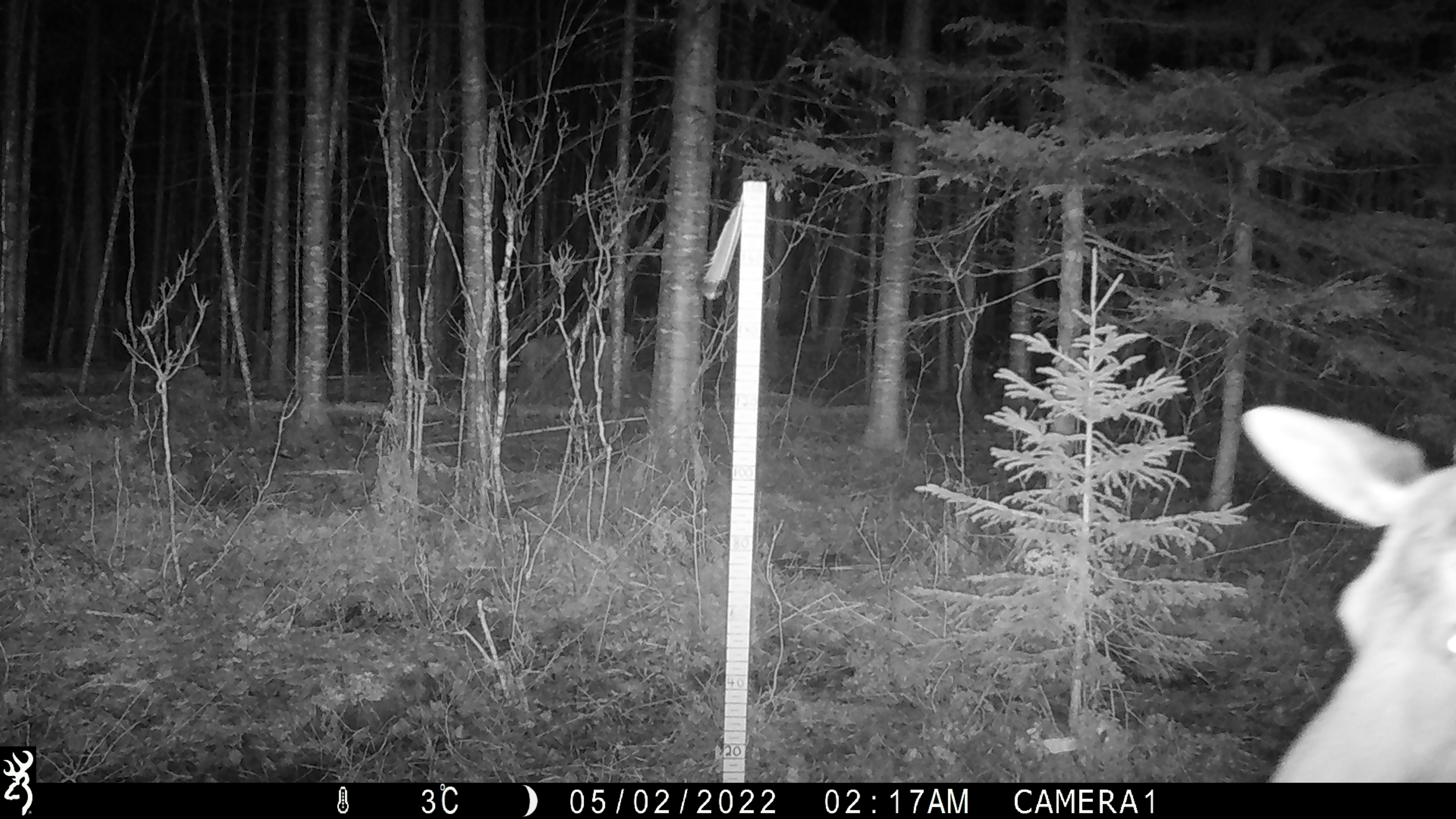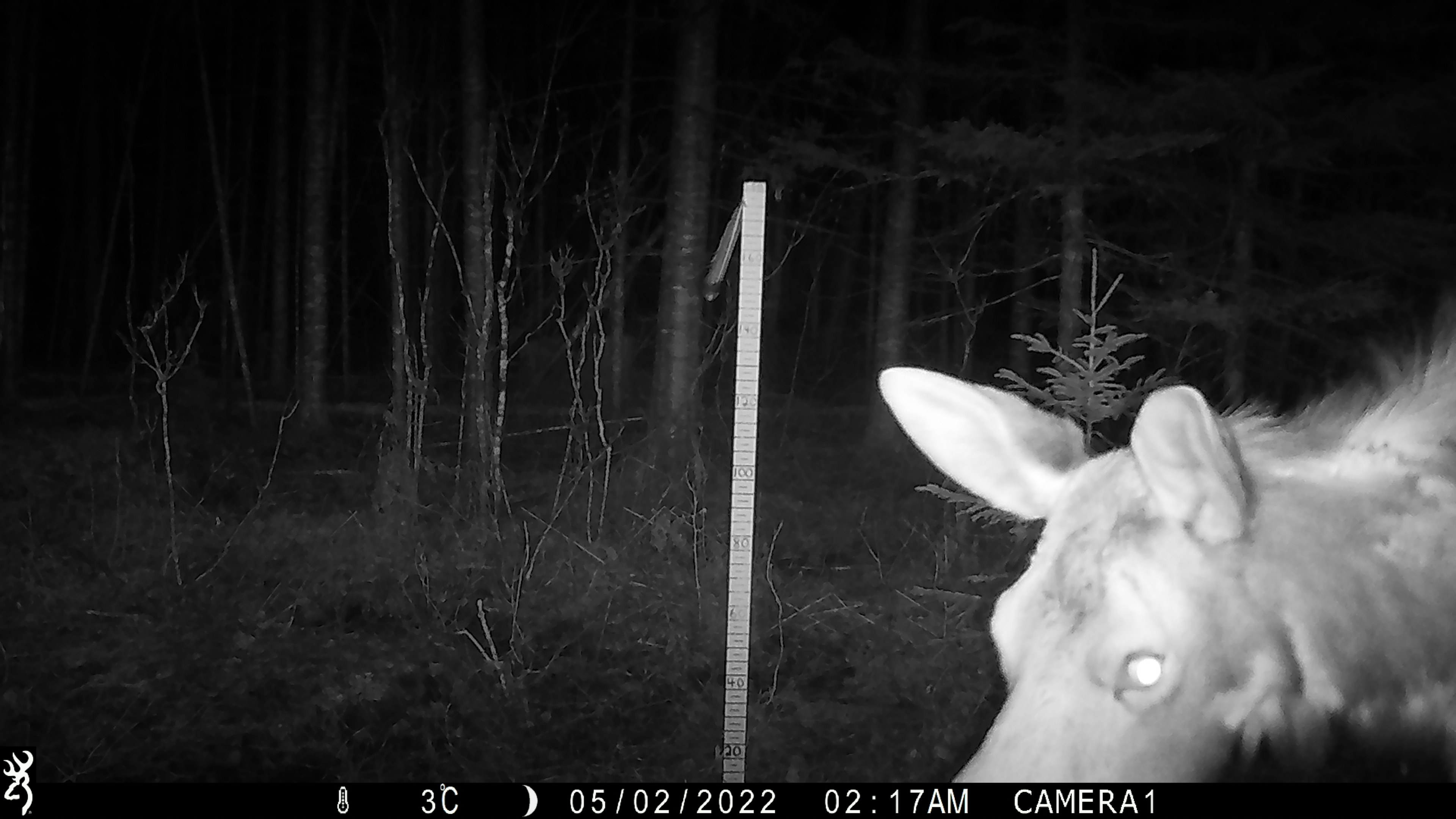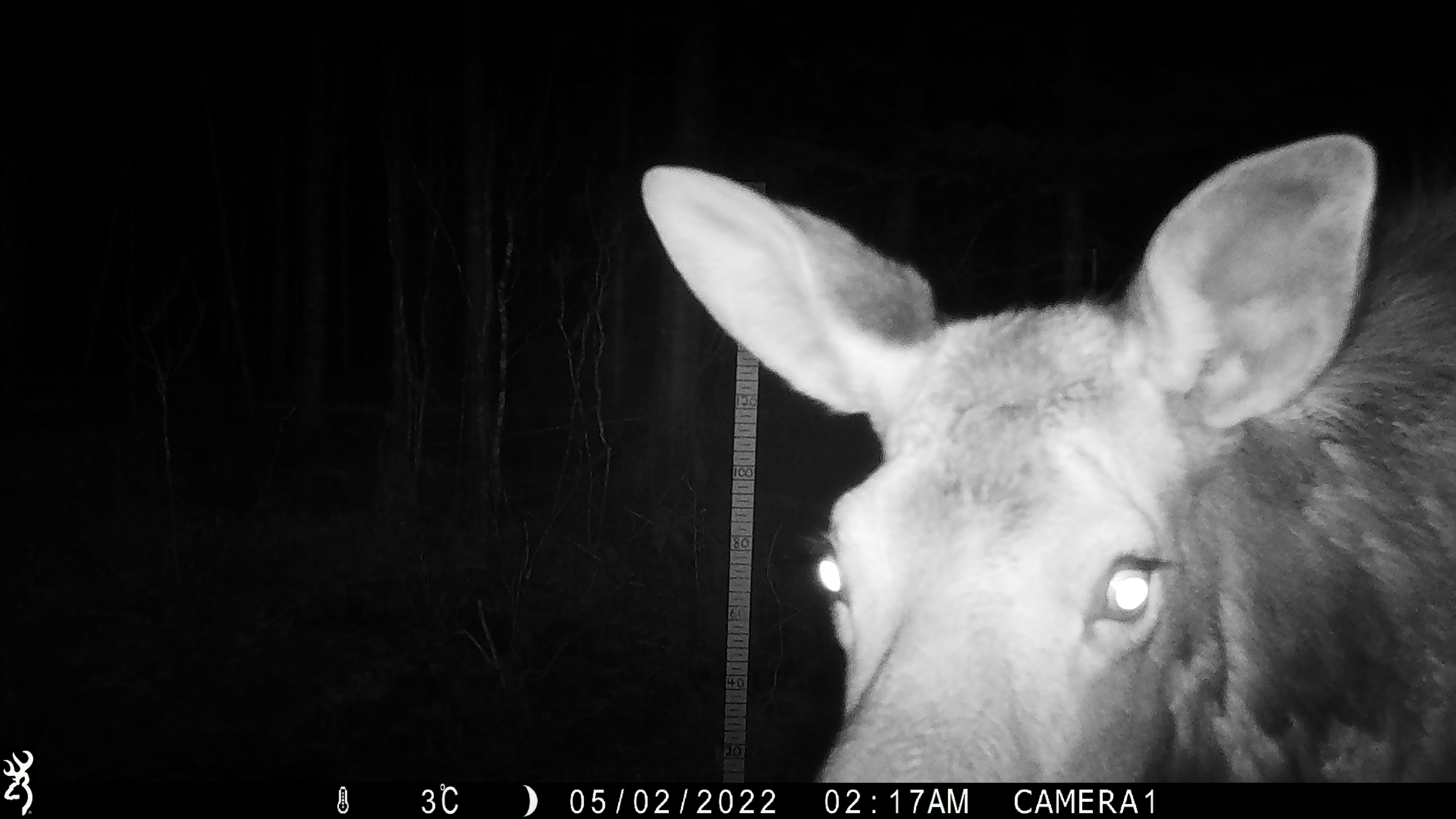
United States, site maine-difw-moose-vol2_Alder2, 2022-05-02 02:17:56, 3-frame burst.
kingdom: Animalia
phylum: Chordata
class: Mammalia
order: Artiodactyla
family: Cervidae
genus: Alces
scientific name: Alces alces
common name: moose